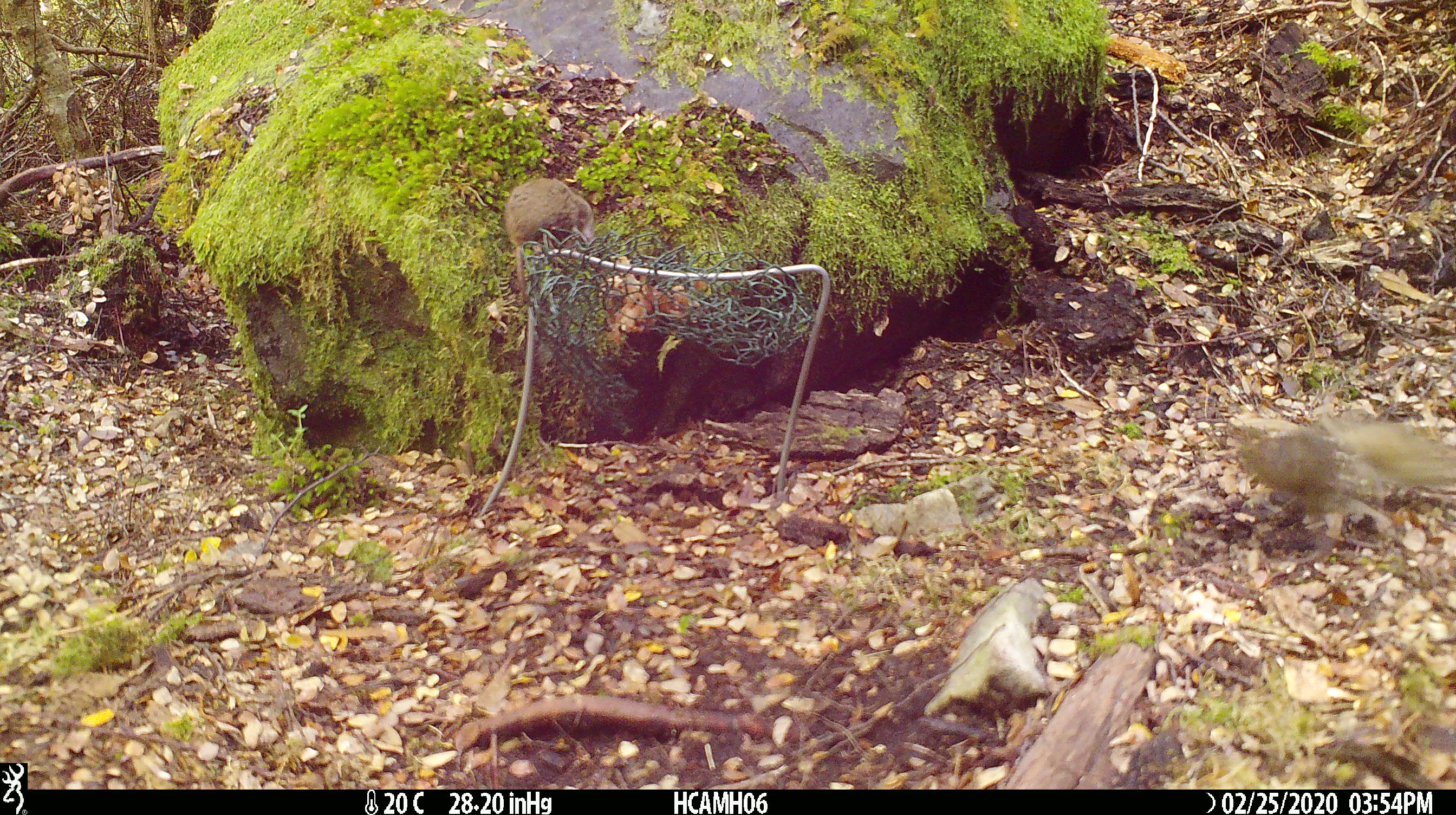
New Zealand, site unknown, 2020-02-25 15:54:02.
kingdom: Animalia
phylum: Chordata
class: Mammalia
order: Rodentia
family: Muridae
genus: Mus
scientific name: Mus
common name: mouse